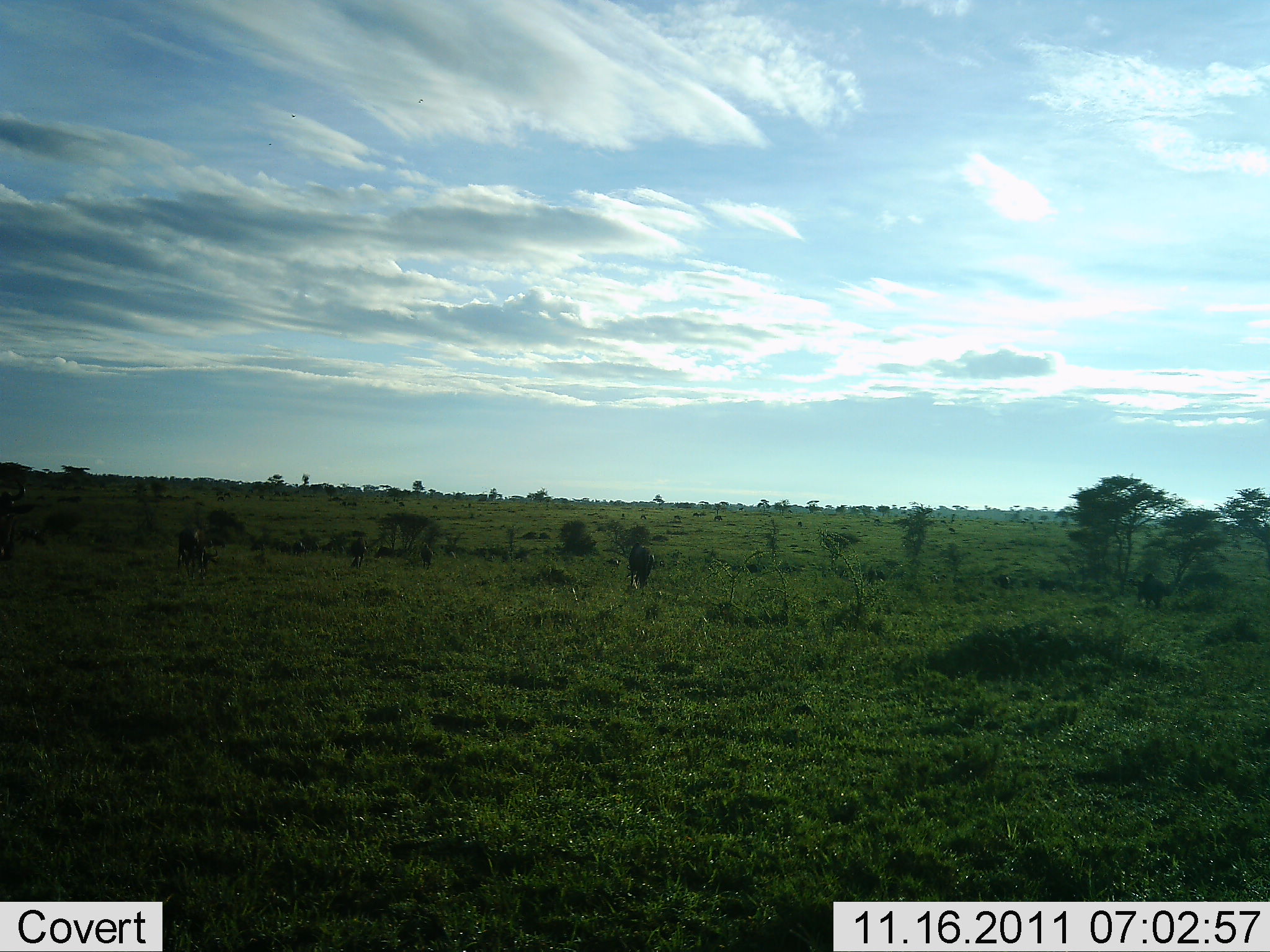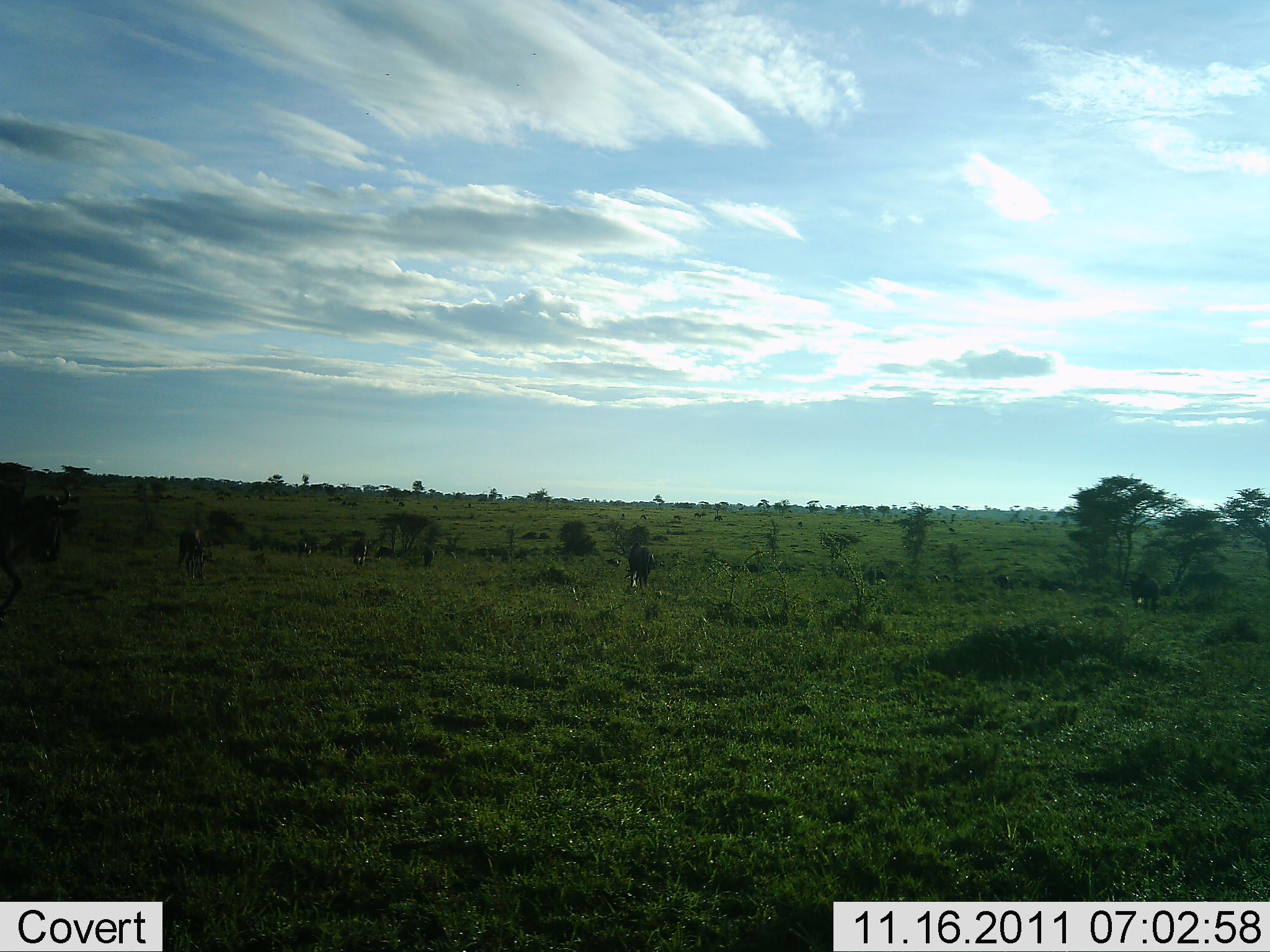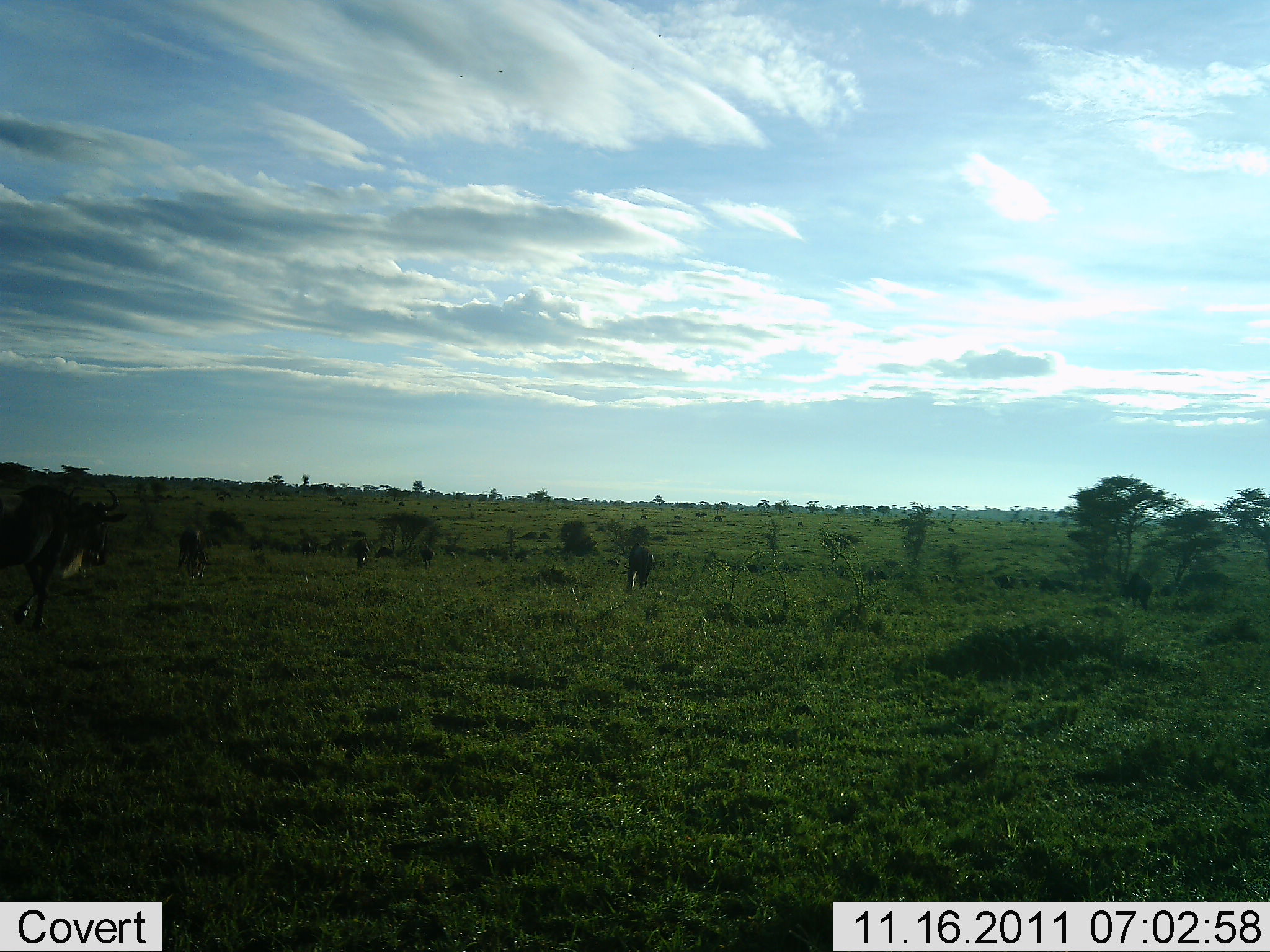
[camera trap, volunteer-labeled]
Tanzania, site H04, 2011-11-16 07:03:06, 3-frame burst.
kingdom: Animalia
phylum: Chordata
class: Mammalia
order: Artiodactyla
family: Bovidae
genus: Connochaetes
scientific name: Connochaetes taurinus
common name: blue wildebeest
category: wildebeest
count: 5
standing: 40%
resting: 0%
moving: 60%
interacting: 0%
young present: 0%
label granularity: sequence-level